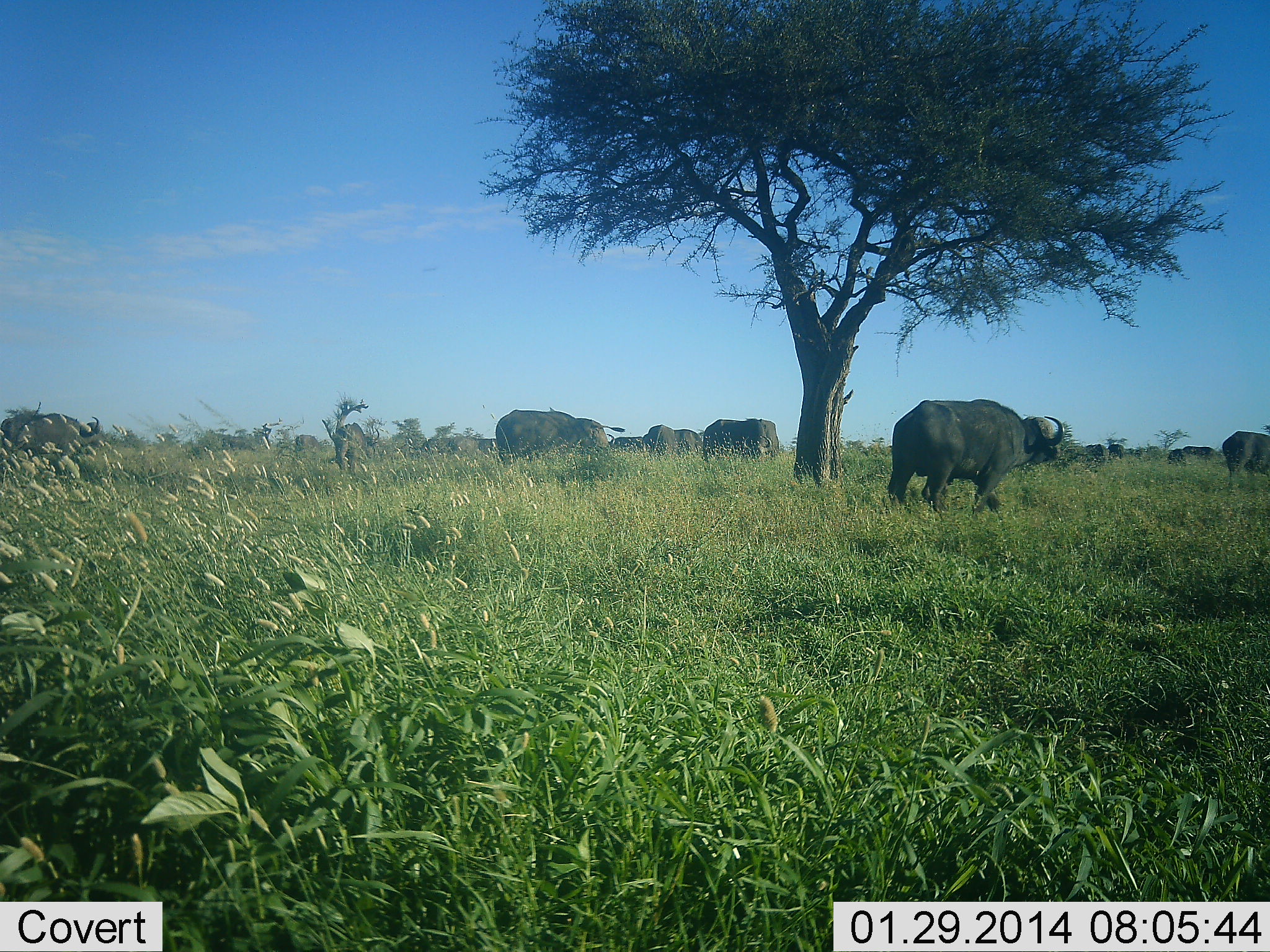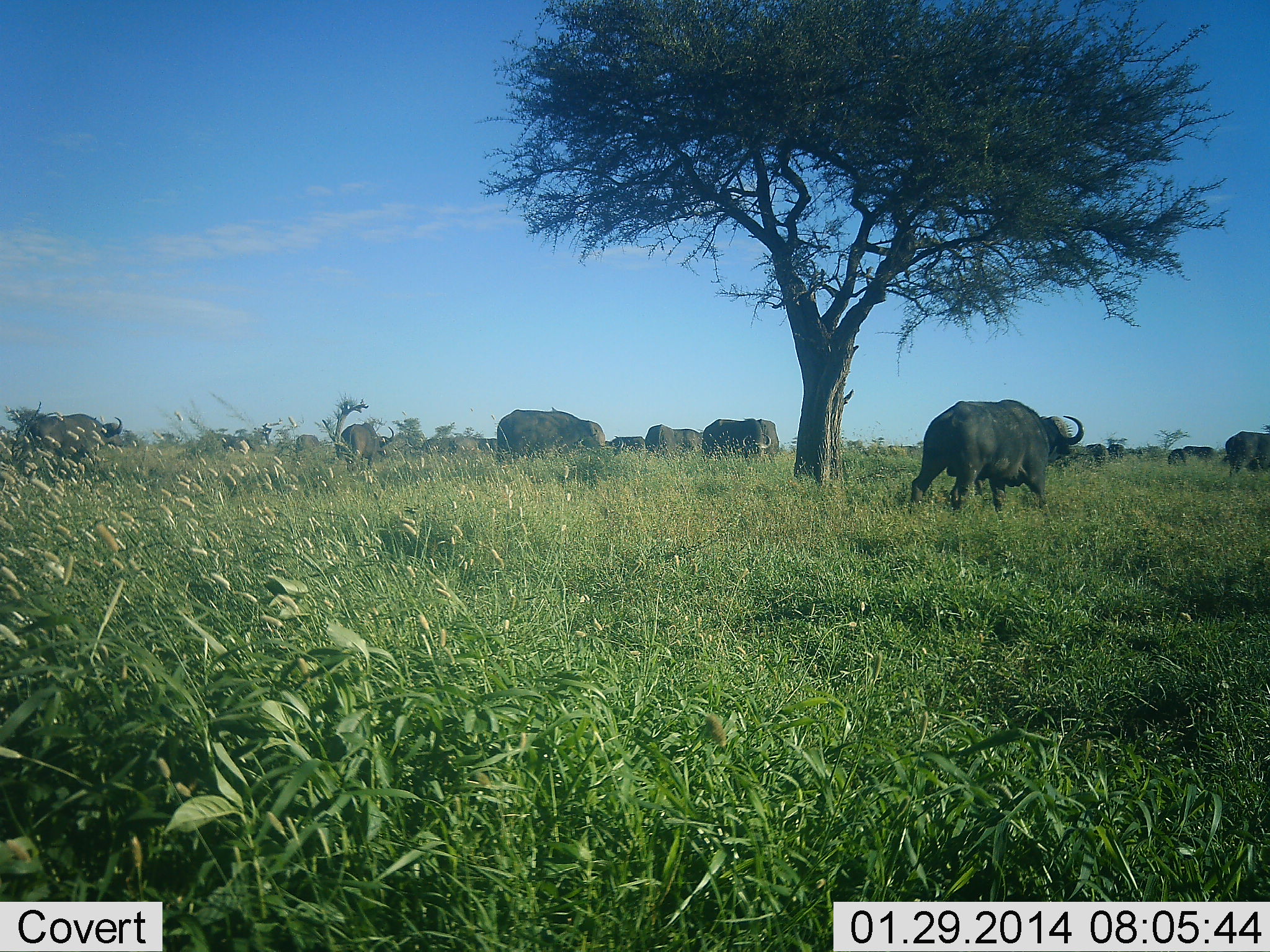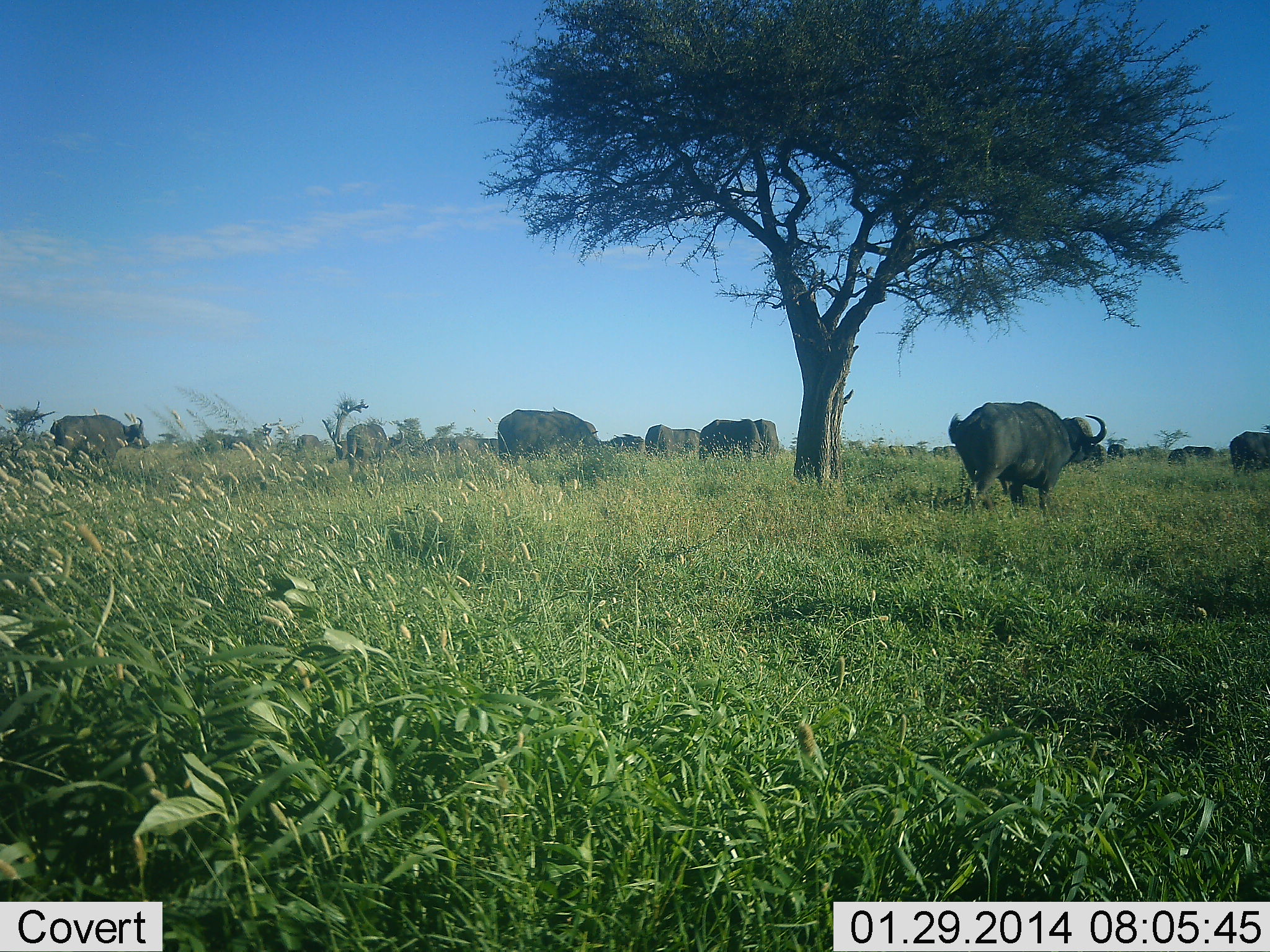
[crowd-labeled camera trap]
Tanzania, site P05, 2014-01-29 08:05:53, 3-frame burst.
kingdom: Animalia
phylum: Chordata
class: Mammalia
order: Artiodactyla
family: Bovidae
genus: Syncerus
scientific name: Syncerus caffer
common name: cape buffalo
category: buffalo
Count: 11-50.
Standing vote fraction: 30%.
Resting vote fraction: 10%.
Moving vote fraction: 80%.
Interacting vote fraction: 0%.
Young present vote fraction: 0%.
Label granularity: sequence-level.